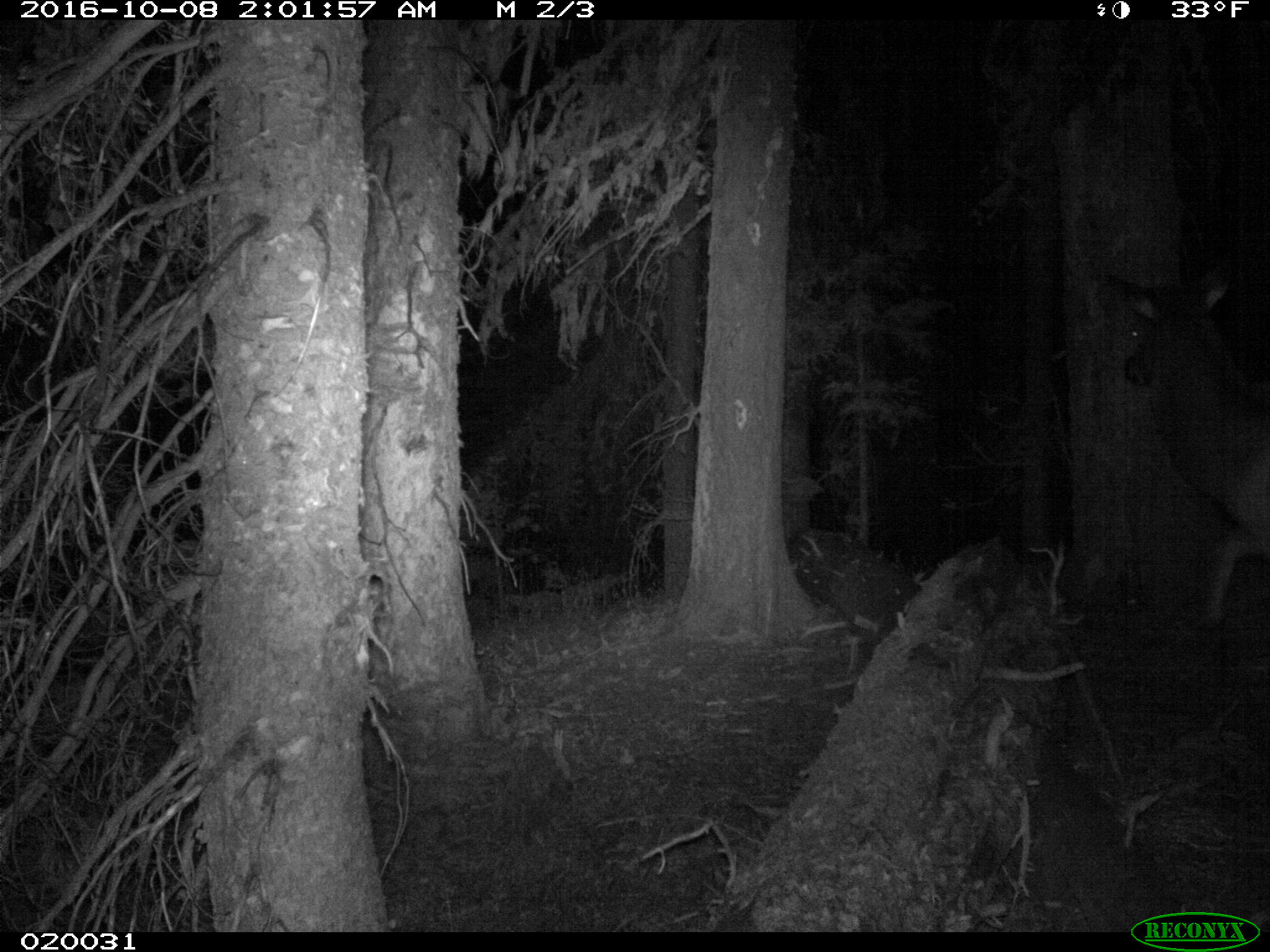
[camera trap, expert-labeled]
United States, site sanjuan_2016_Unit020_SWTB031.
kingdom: Animalia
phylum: Chordata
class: Mammalia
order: Artiodactyla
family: Cervidae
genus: Cervus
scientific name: Cervus elaphus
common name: red deer